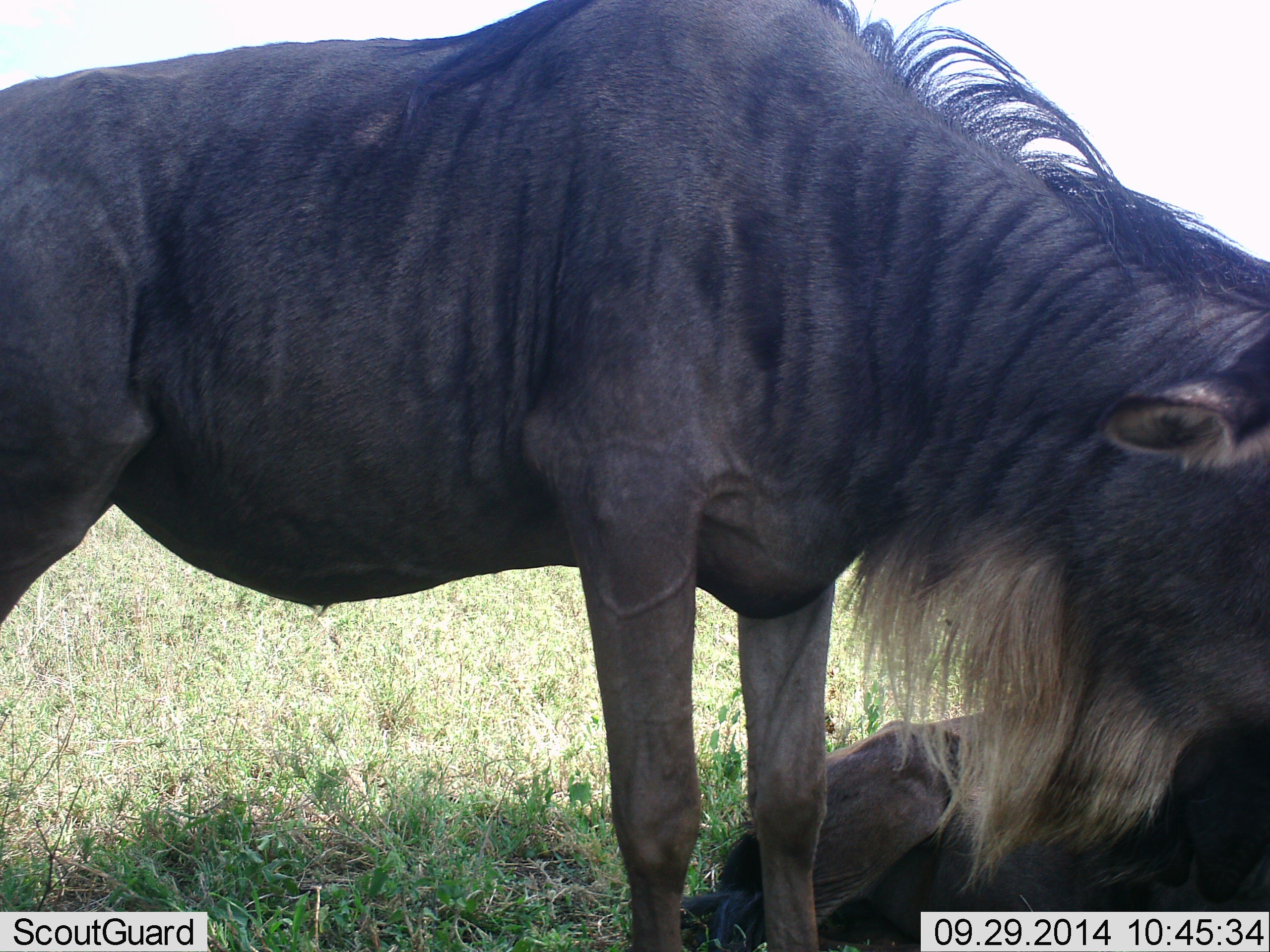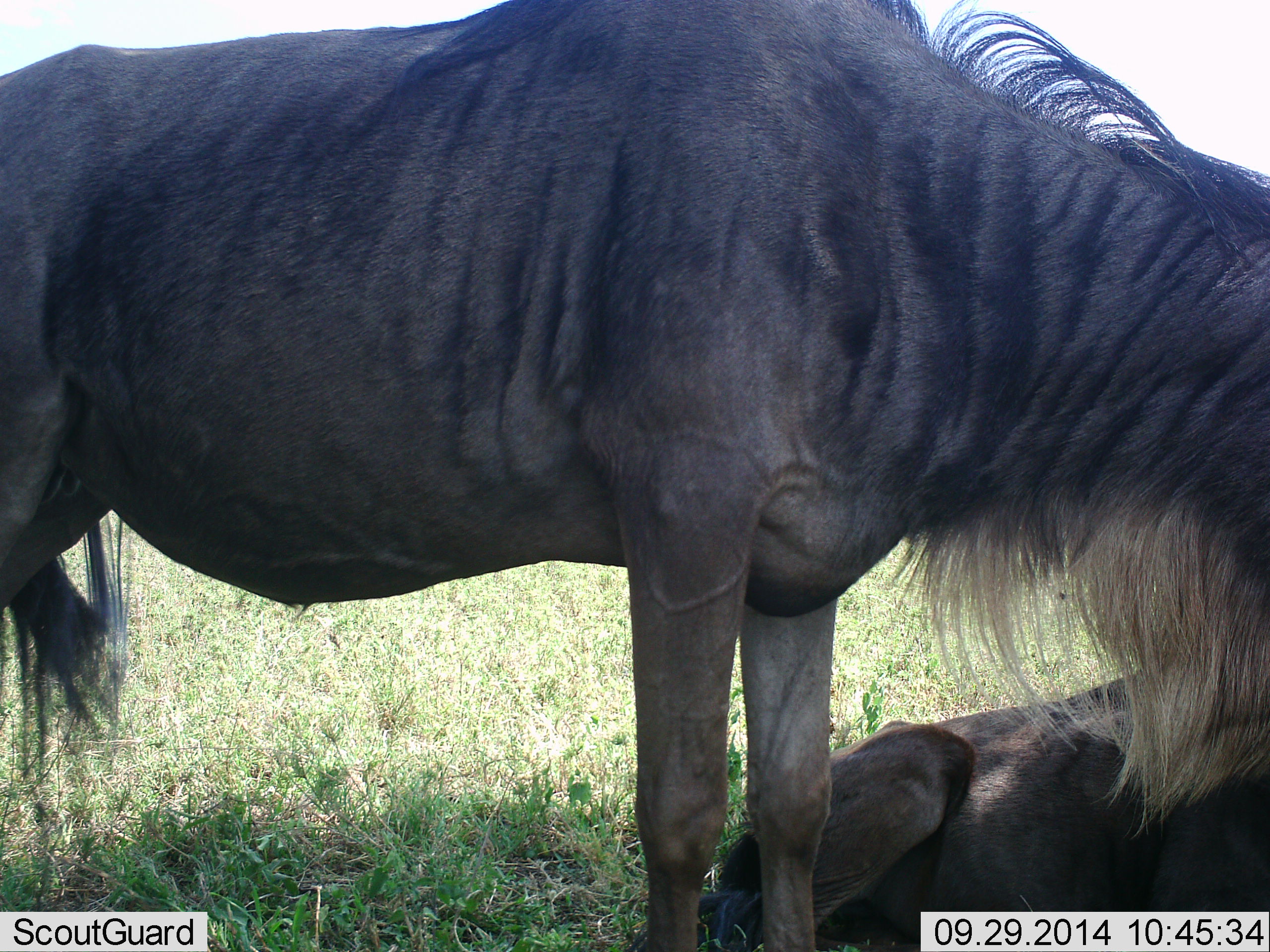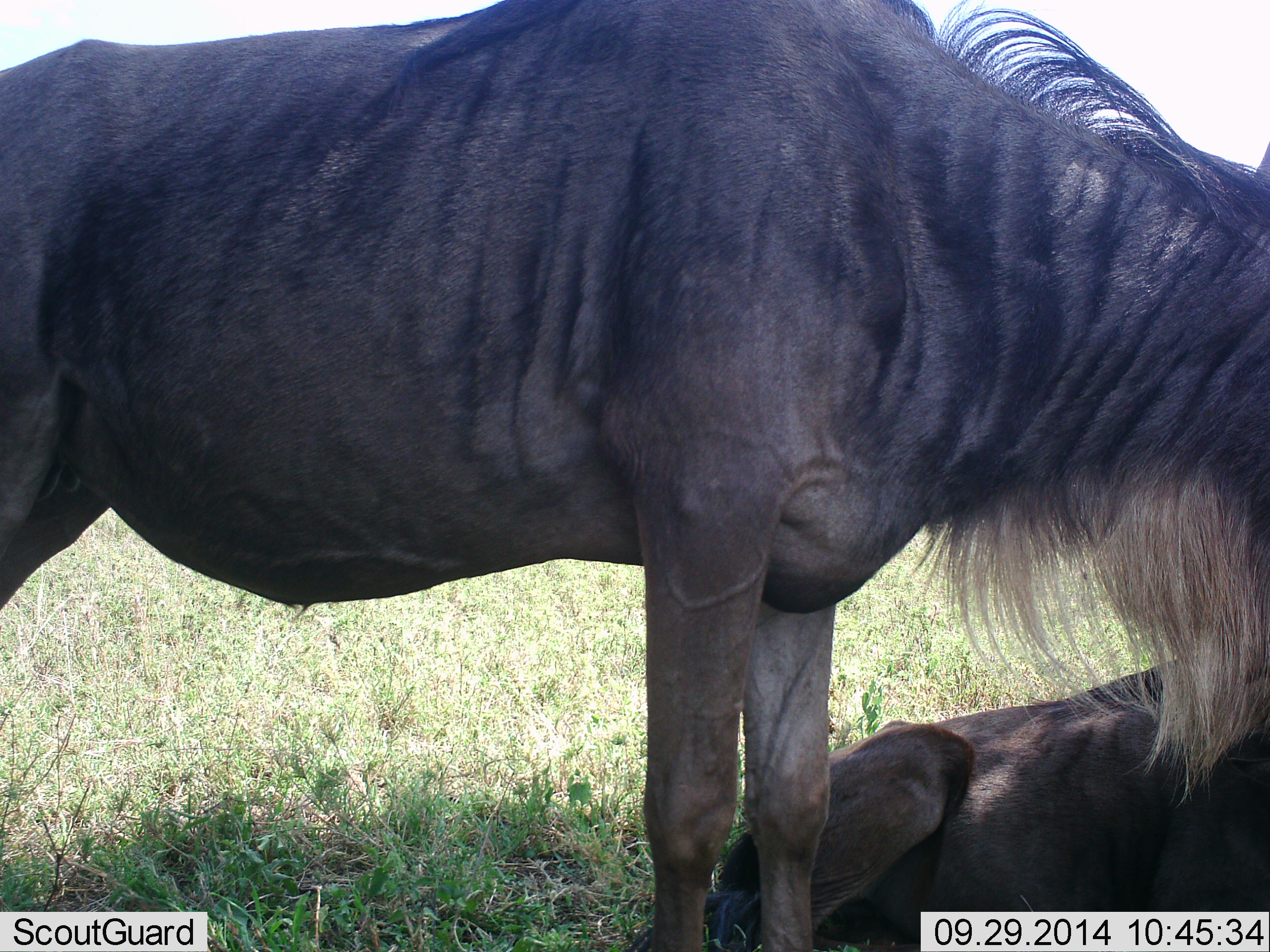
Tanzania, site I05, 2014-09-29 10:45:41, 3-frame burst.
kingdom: Animalia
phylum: Chordata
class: Mammalia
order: Artiodactyla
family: Bovidae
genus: Connochaetes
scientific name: Connochaetes taurinus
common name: blue wildebeest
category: wildebeest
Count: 2.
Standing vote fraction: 50%.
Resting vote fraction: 90%.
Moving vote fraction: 10%.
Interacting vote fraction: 10%.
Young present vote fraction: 0%.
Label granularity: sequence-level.